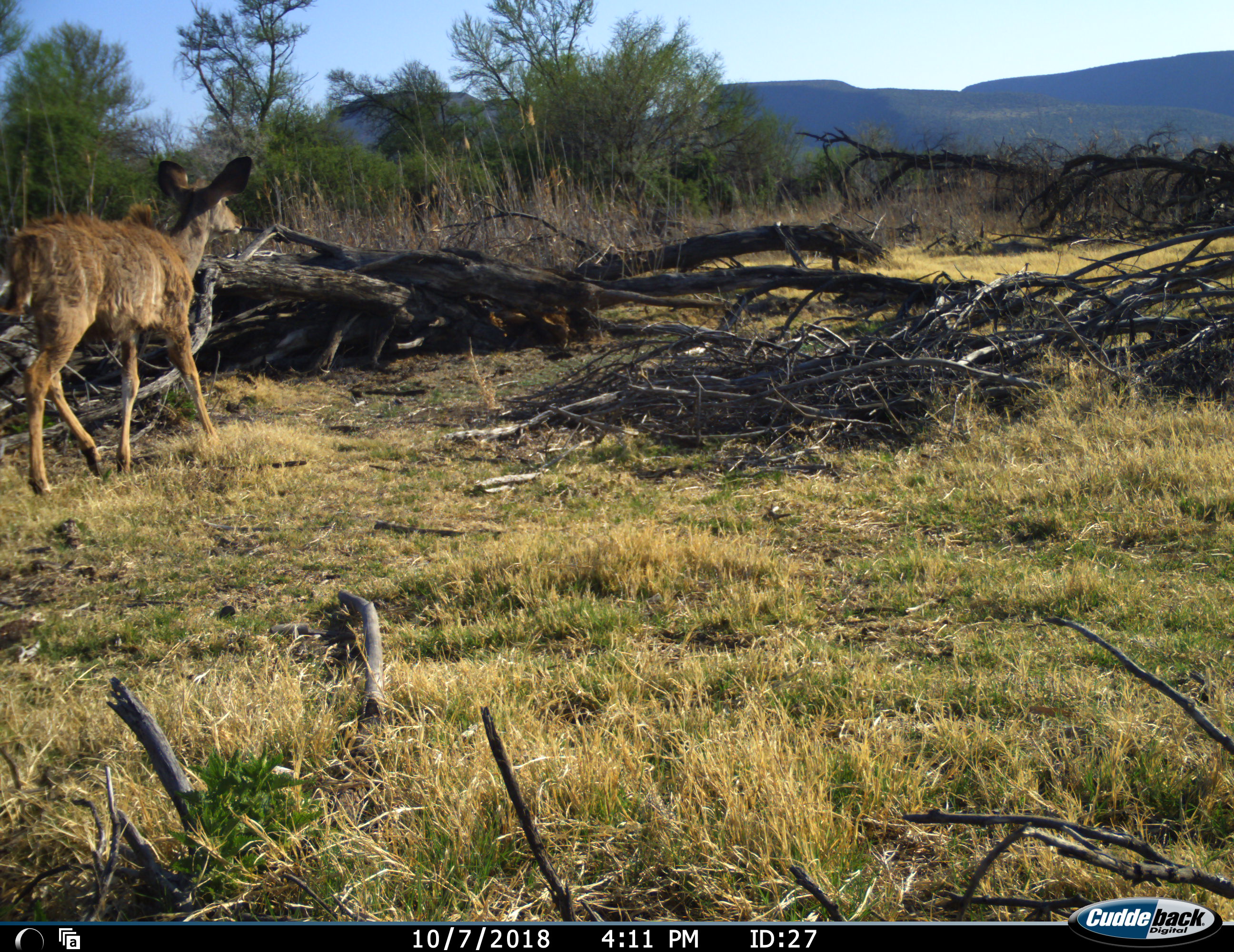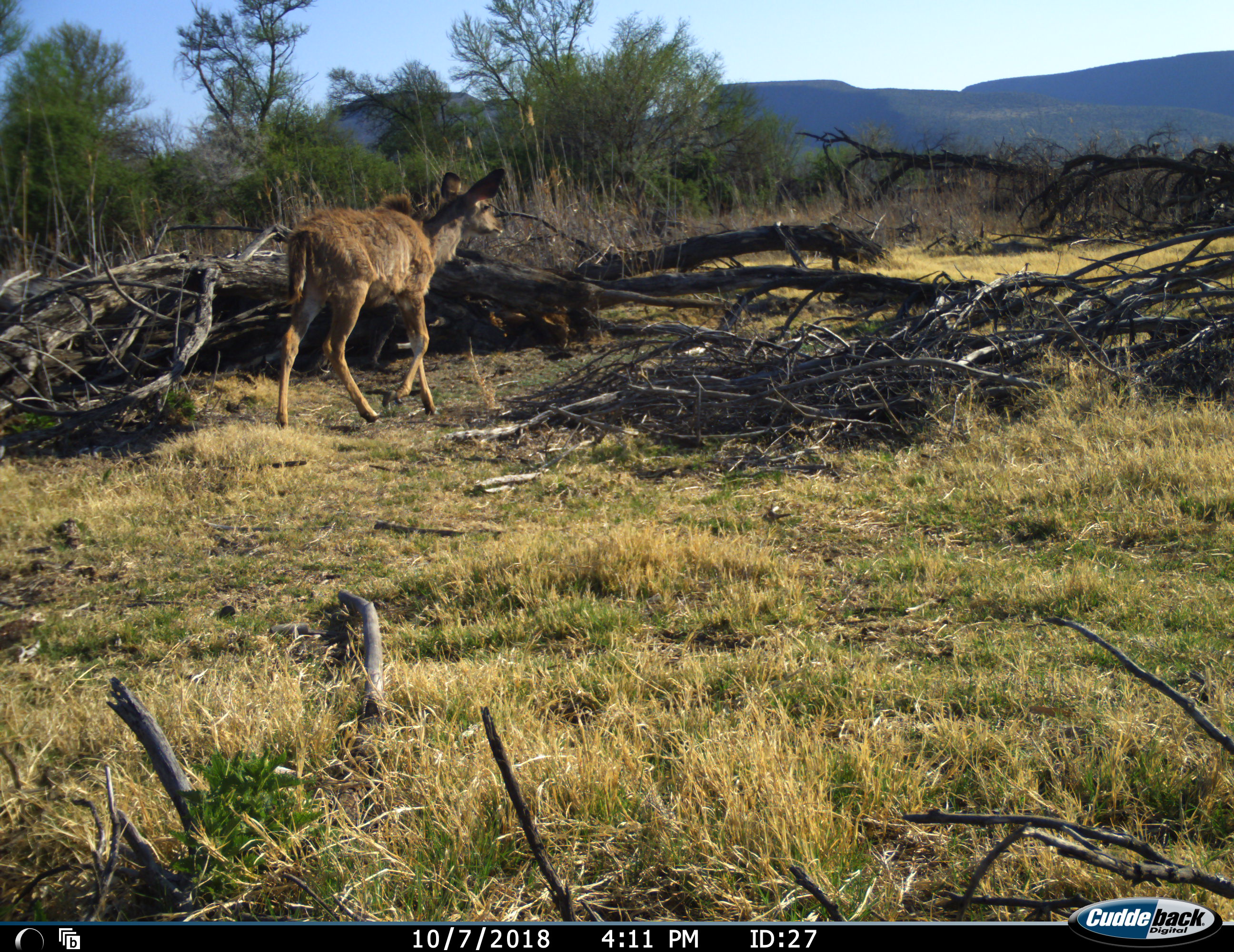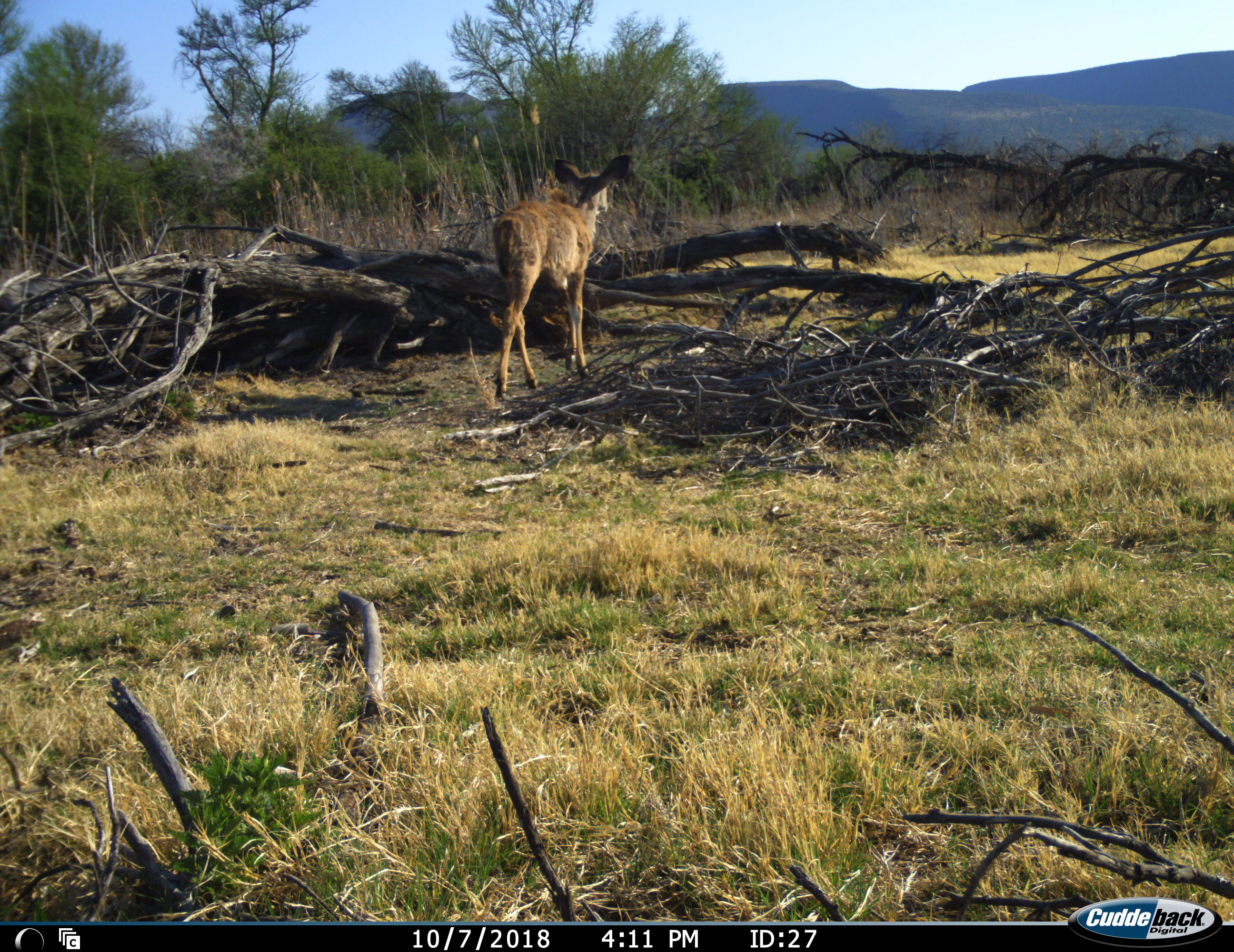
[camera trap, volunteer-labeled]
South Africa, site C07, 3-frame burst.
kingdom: Animalia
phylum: Chordata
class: Mammalia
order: Artiodactyla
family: Bovidae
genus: Tragelaphus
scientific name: Tragelaphus strepsiceros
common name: greater kudu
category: kudu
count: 1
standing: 0%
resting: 0%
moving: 100%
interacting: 0%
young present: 0%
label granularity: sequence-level